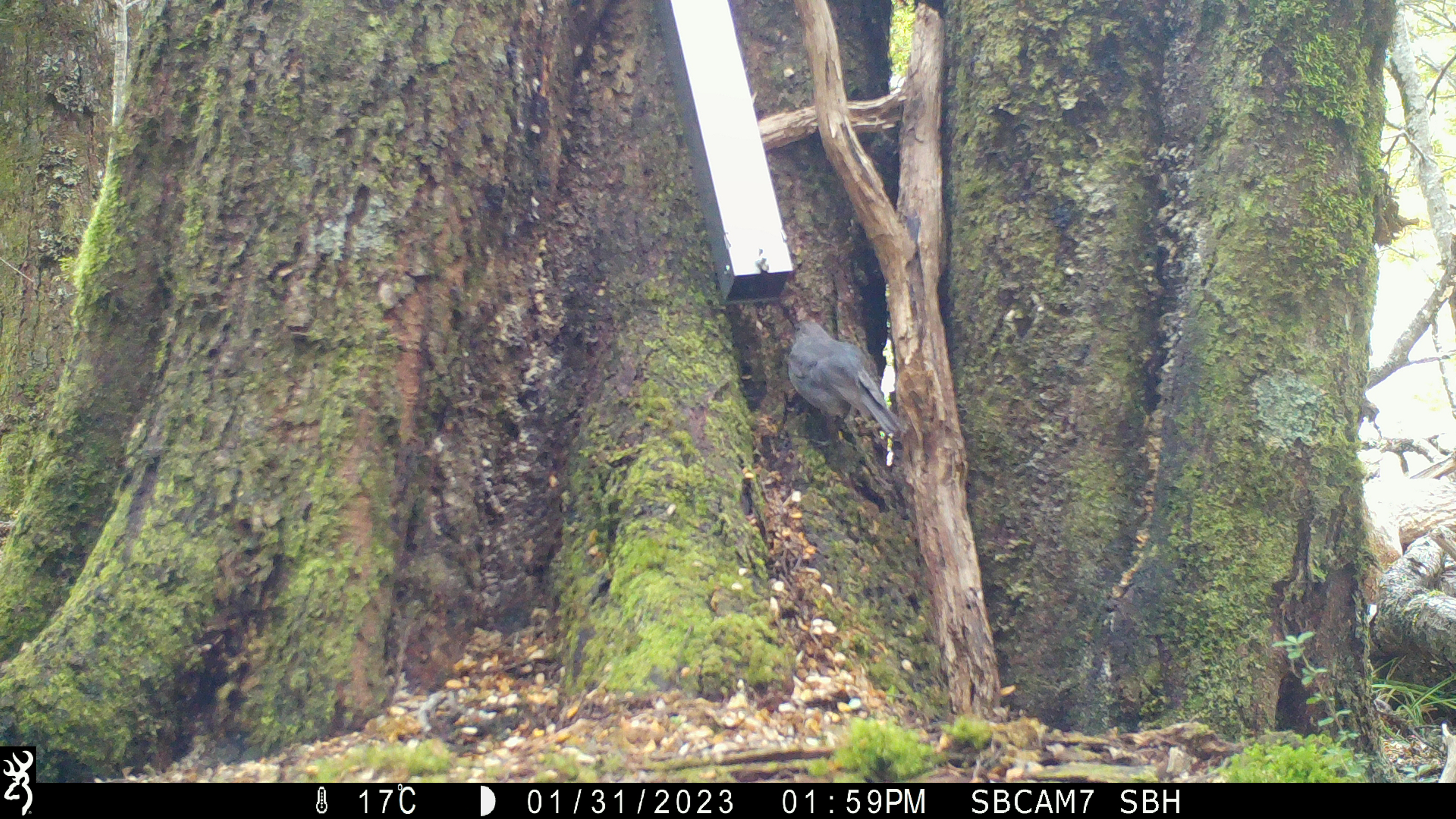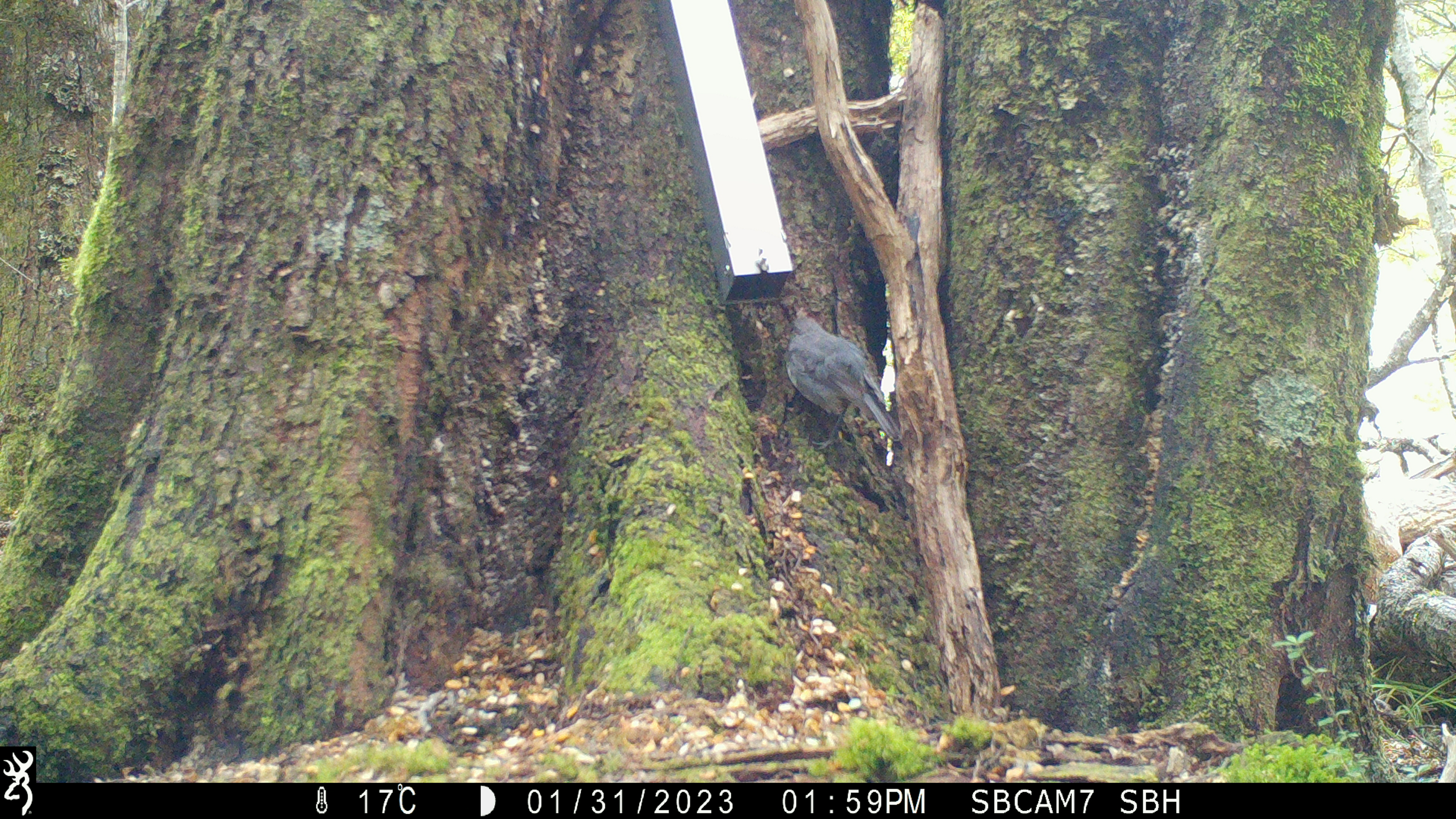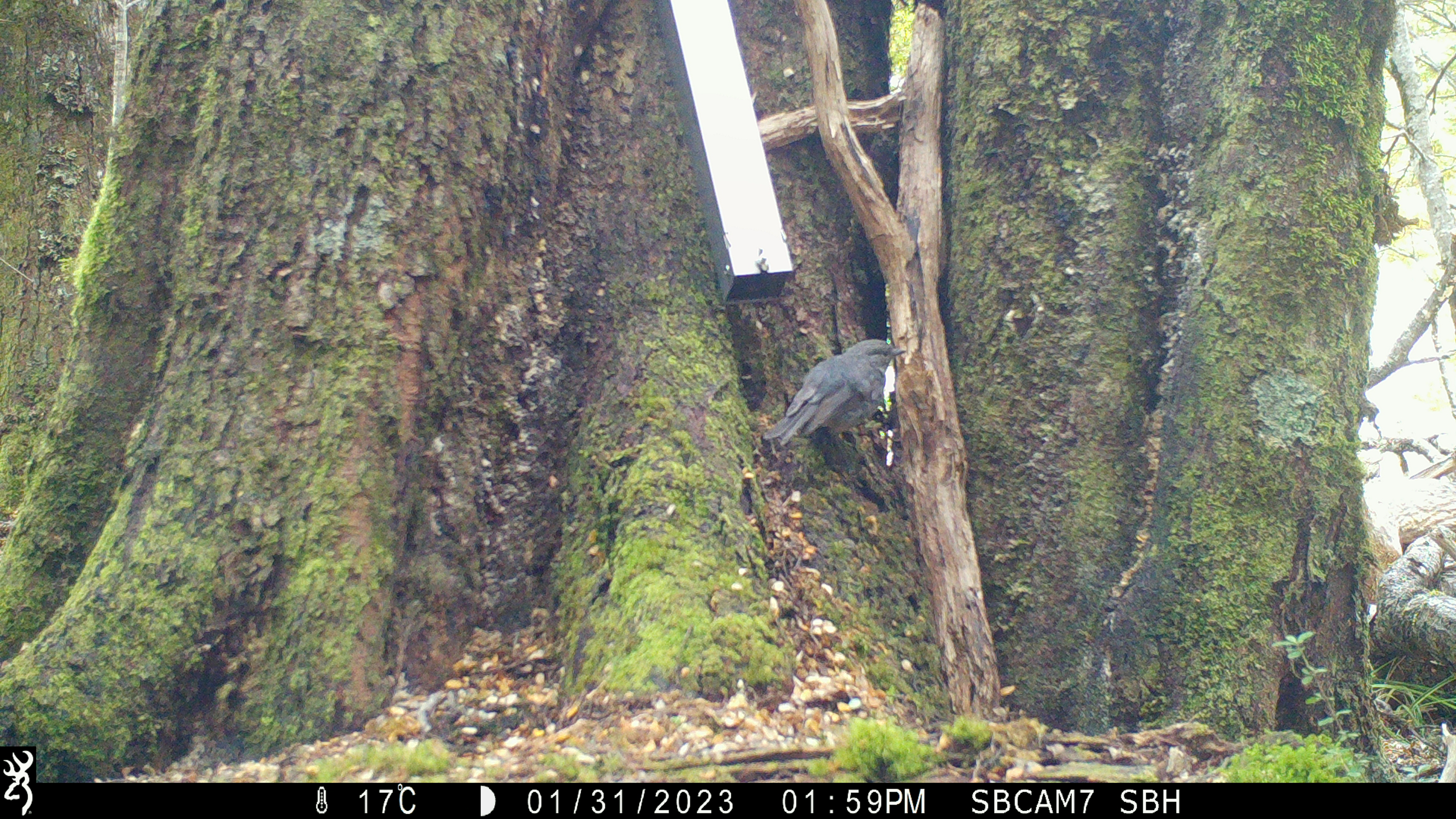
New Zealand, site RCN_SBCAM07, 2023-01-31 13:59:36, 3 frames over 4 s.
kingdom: Animalia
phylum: Chordata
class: Aves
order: Passeriformes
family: Petroicidae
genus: Petroica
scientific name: Petroica australis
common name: new zealand robin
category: robin